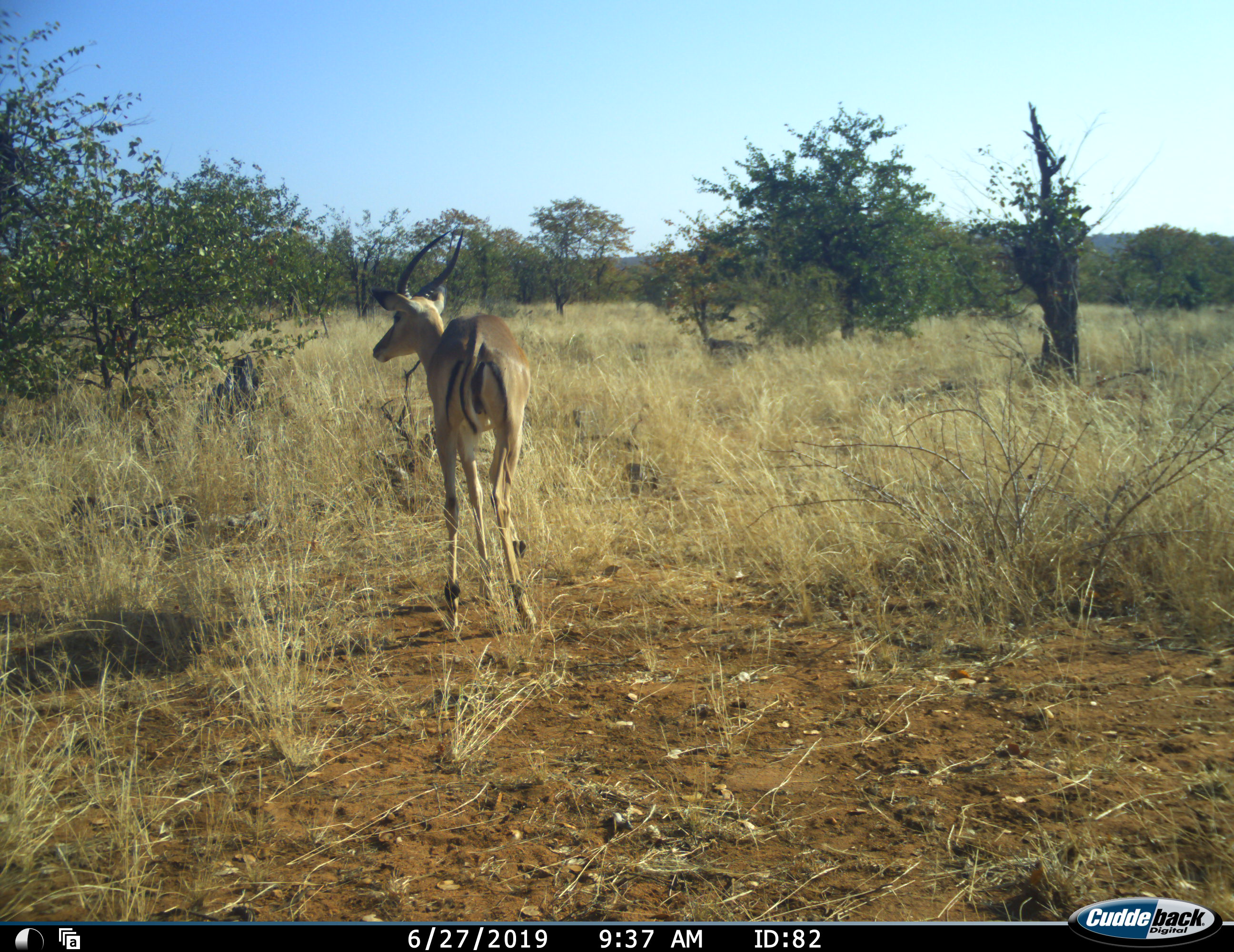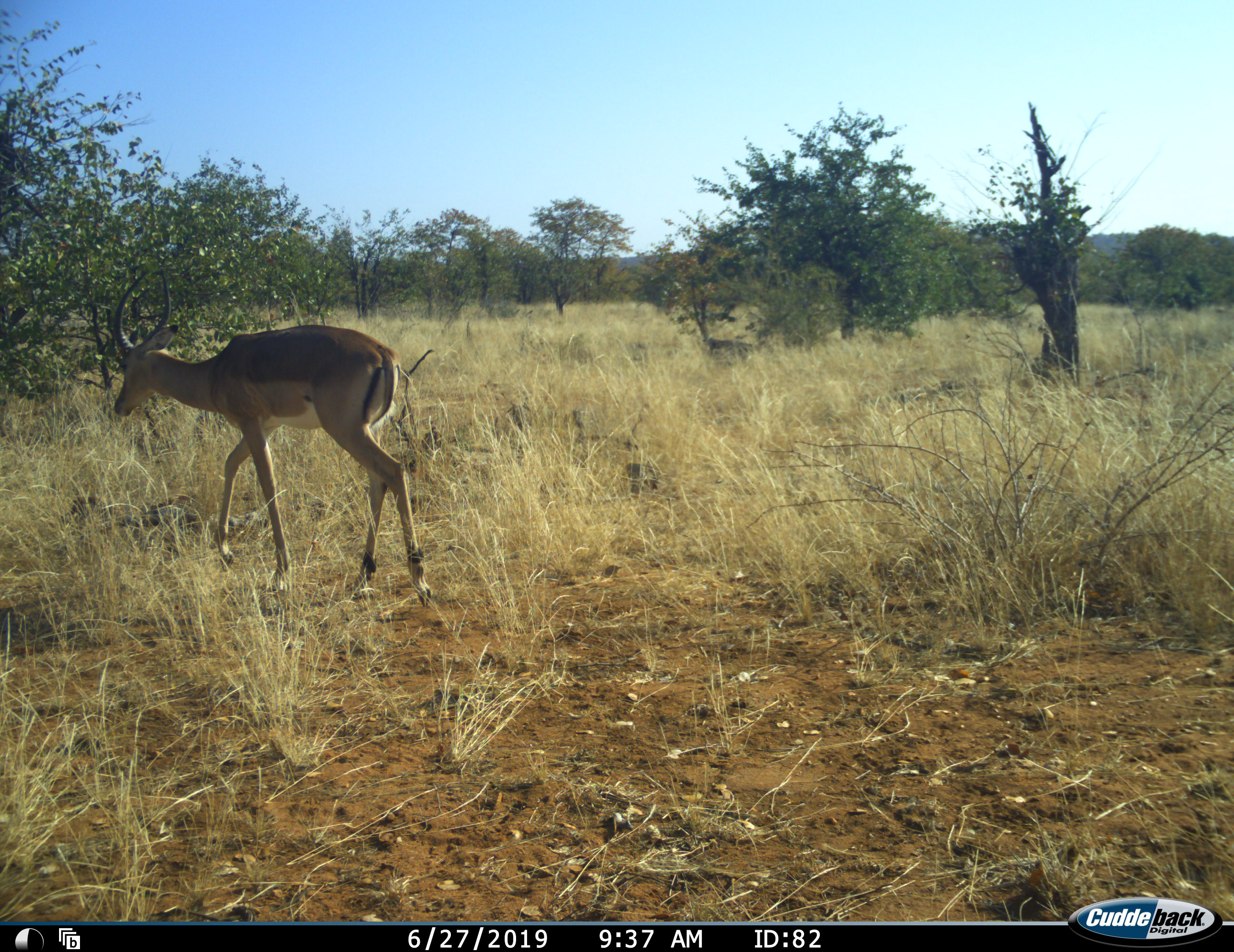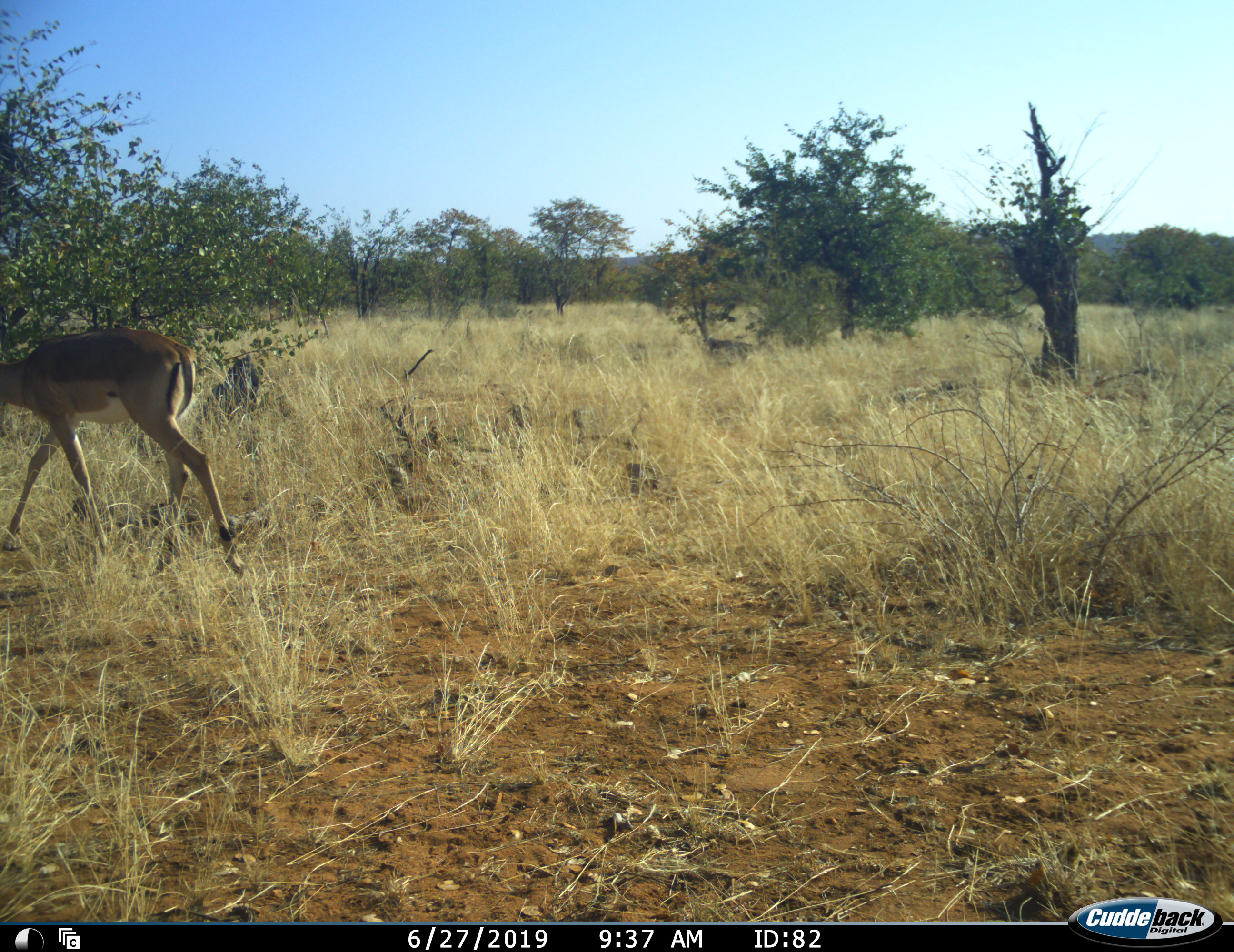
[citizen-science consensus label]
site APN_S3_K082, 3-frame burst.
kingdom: Animalia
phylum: Chordata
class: Mammalia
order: Artiodactyla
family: Bovidae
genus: Aepyceros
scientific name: Aepyceros melampus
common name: impala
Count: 1.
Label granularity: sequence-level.